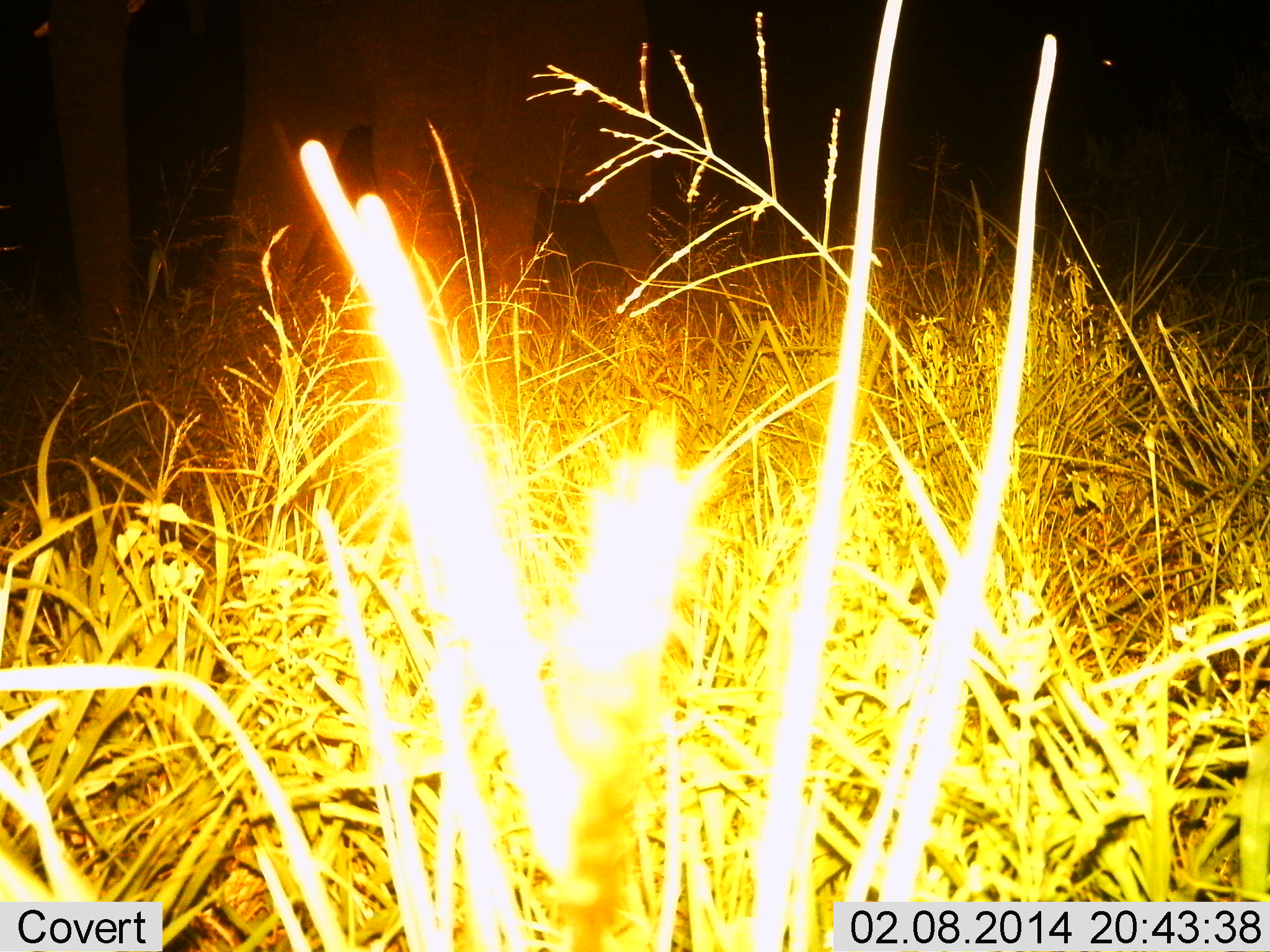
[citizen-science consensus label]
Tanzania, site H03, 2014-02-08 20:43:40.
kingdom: Animalia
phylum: Chordata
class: Mammalia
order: Proboscidea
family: Elephantidae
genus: Loxodonta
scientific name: Loxodonta africana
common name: african bush elephant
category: elephant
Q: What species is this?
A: Elephant (african bush elephant) (Loxodonta africana).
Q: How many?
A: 1.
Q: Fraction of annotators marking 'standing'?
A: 40%.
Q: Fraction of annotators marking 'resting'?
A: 0%.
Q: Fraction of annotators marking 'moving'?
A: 60%.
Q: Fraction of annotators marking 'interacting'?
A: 0%.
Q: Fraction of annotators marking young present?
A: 0%.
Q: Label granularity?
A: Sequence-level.